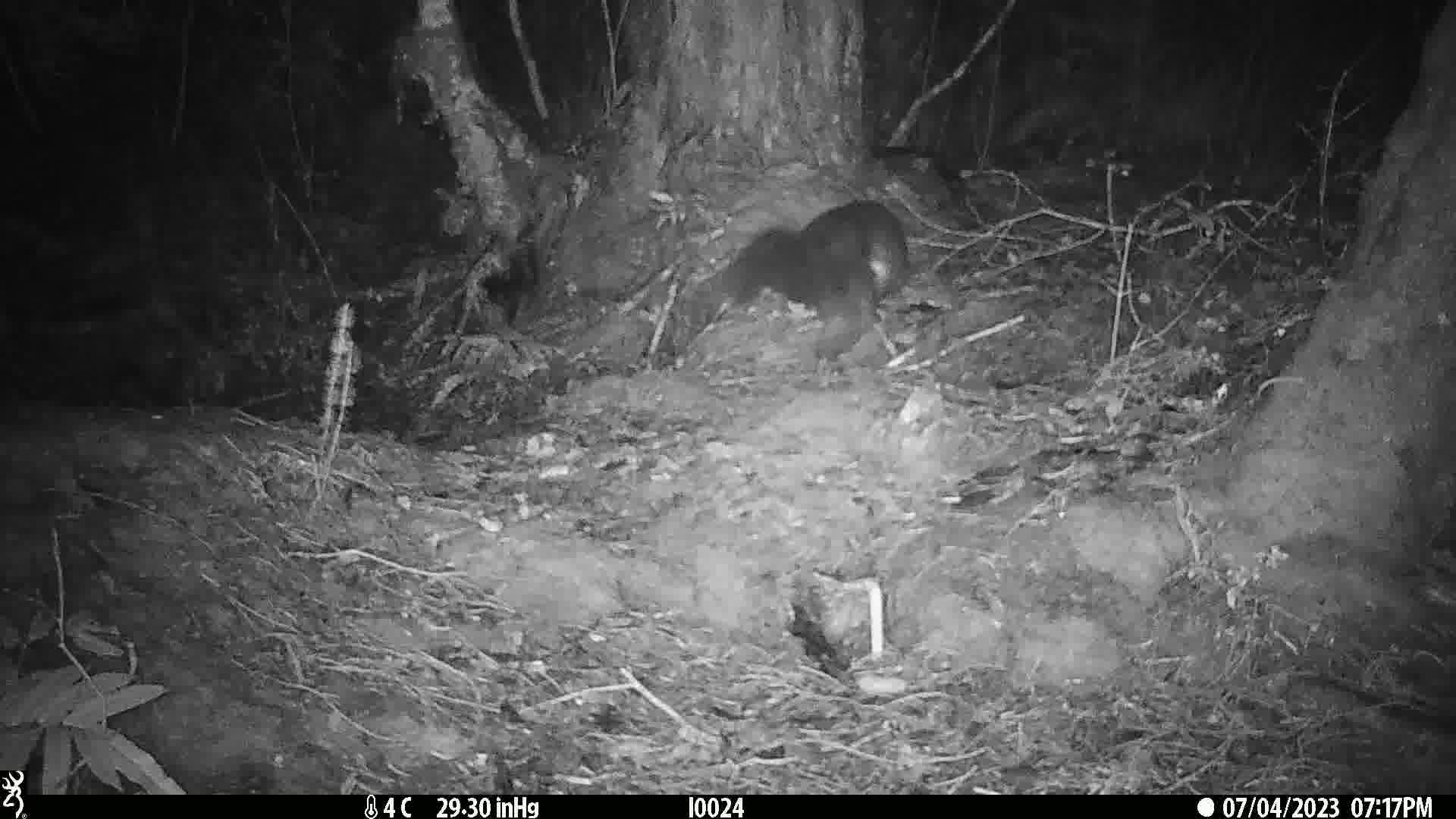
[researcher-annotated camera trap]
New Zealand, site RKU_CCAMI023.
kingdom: Animalia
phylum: Chordata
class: Mammalia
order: Diprotodontia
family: Phalangeridae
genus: Trichosurus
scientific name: Trichosurus vulpecula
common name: common brushtail possum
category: possum